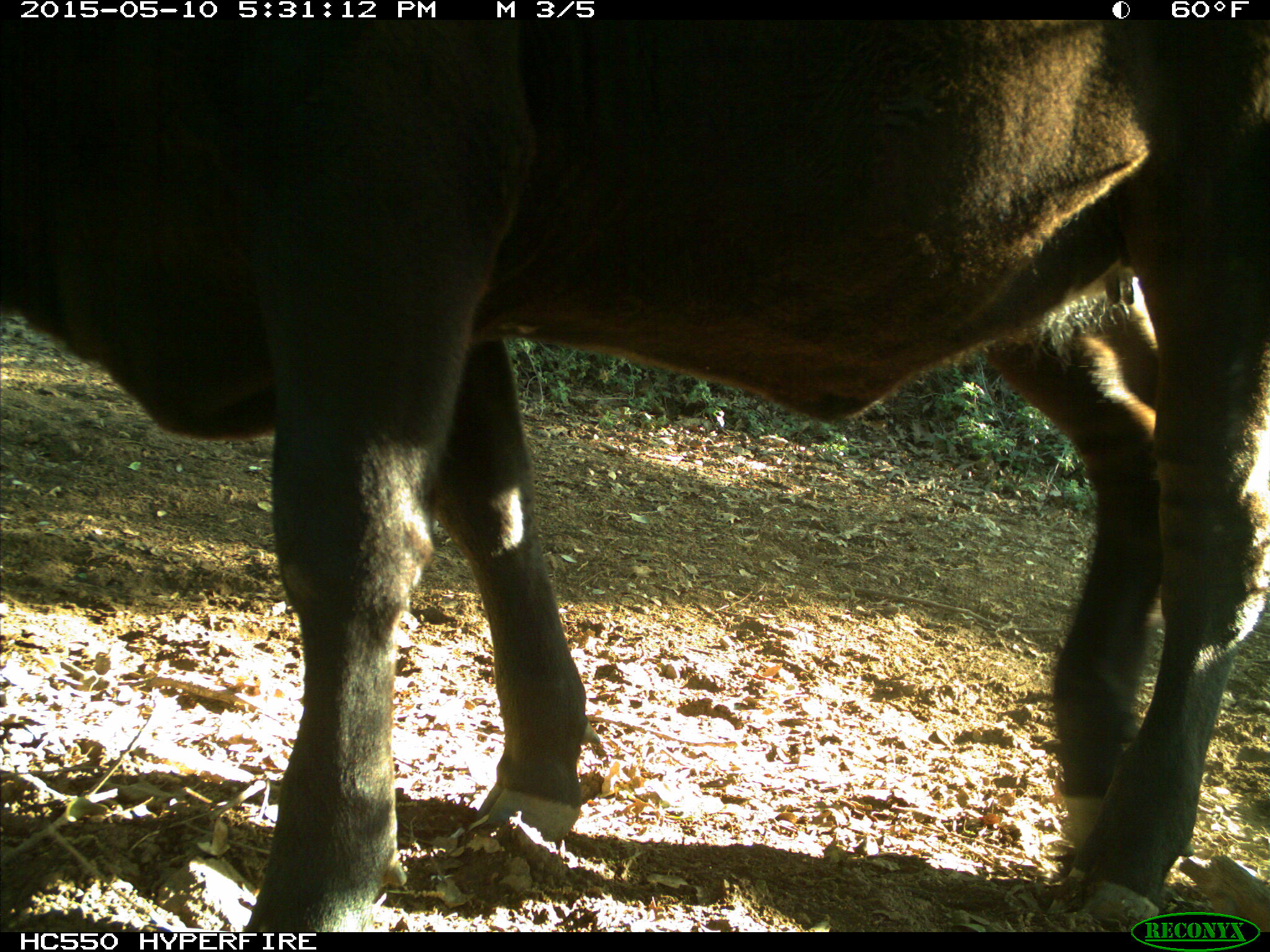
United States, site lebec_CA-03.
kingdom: Animalia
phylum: Chordata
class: Mammalia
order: Artiodactyla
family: Bovidae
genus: Bos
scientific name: Bos taurus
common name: domestic cow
Bos taurus (domestic cow).